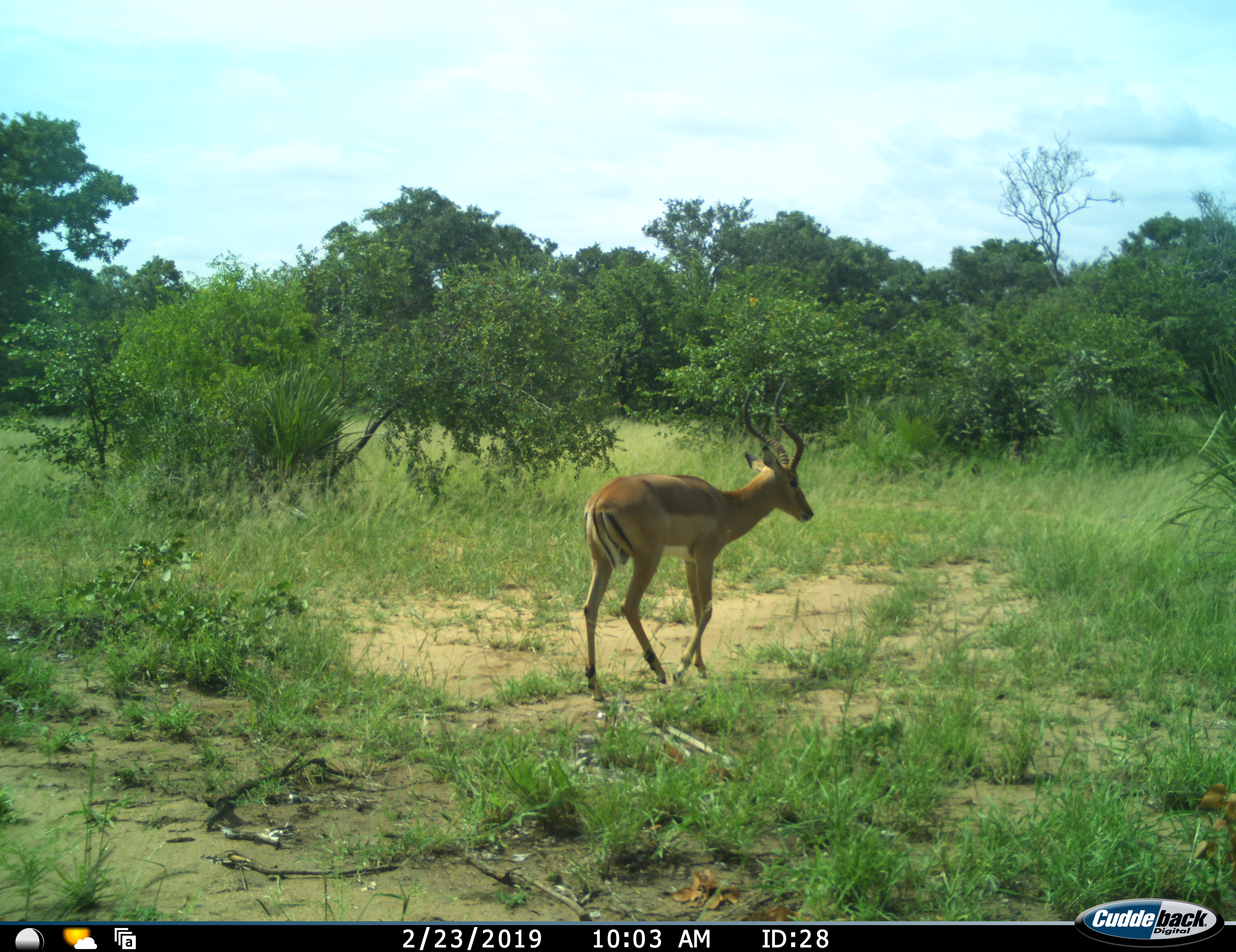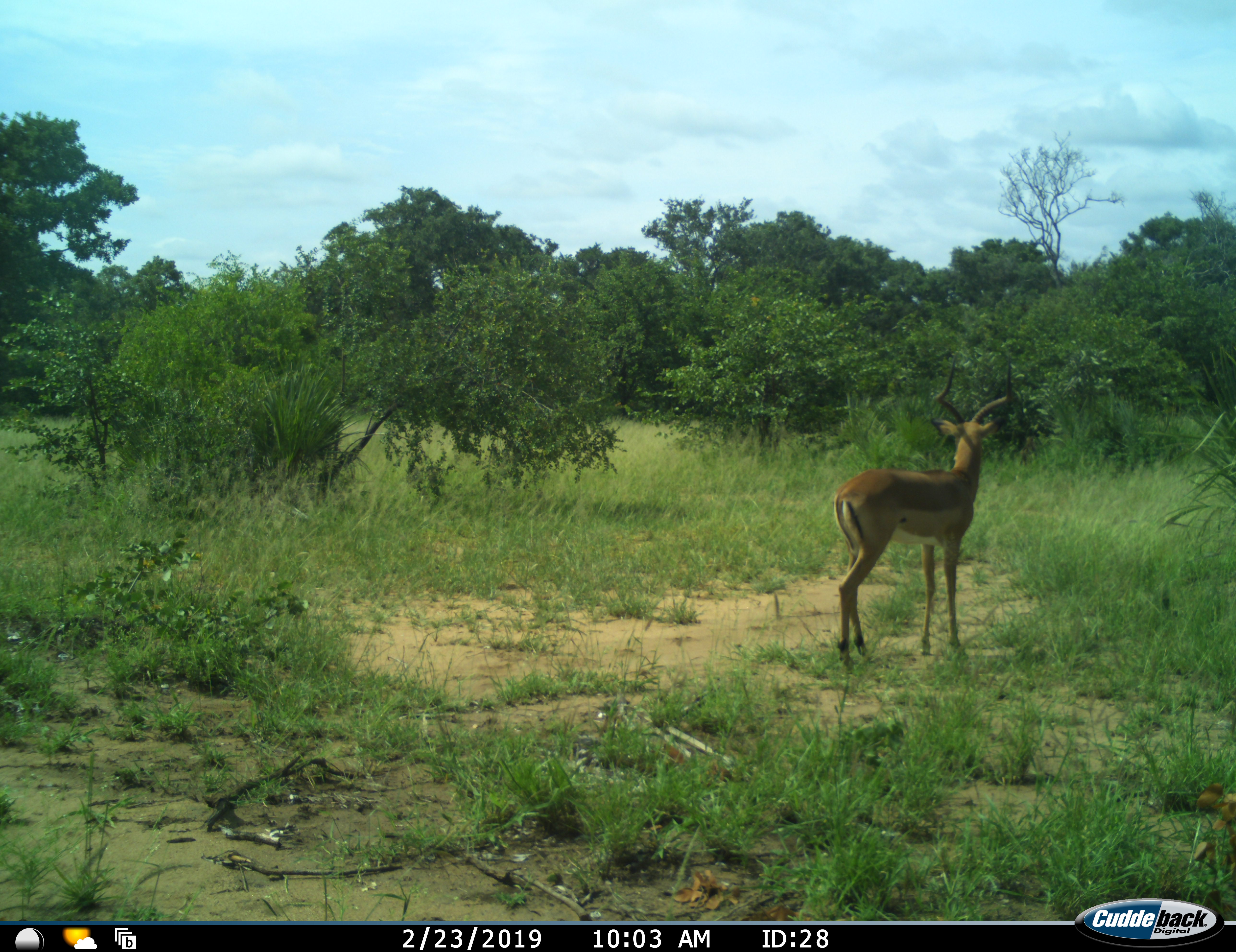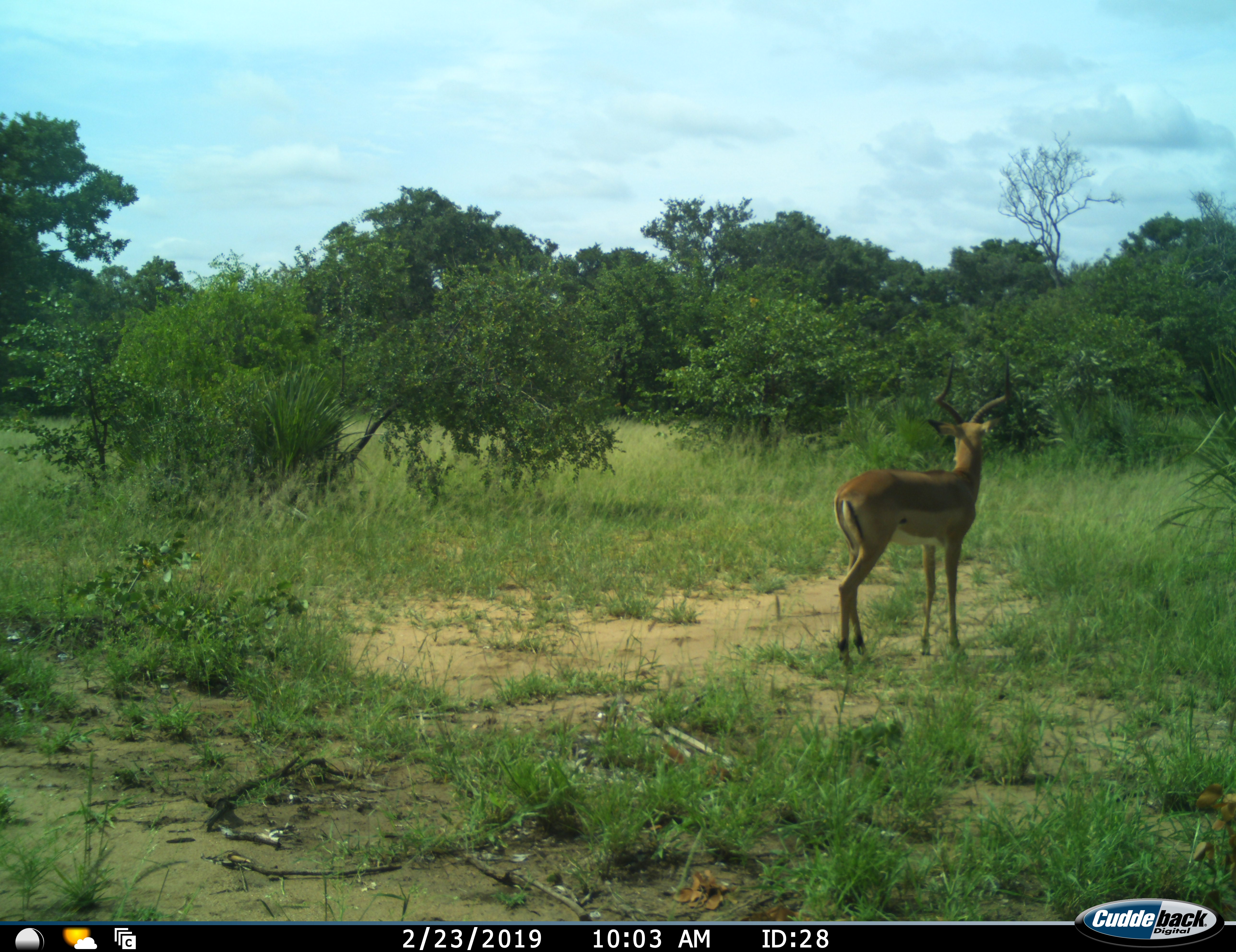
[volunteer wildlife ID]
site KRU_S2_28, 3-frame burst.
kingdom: Animalia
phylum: Chordata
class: Mammalia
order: Artiodactyla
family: Bovidae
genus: Aepyceros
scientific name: Aepyceros melampus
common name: impala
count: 1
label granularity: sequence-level